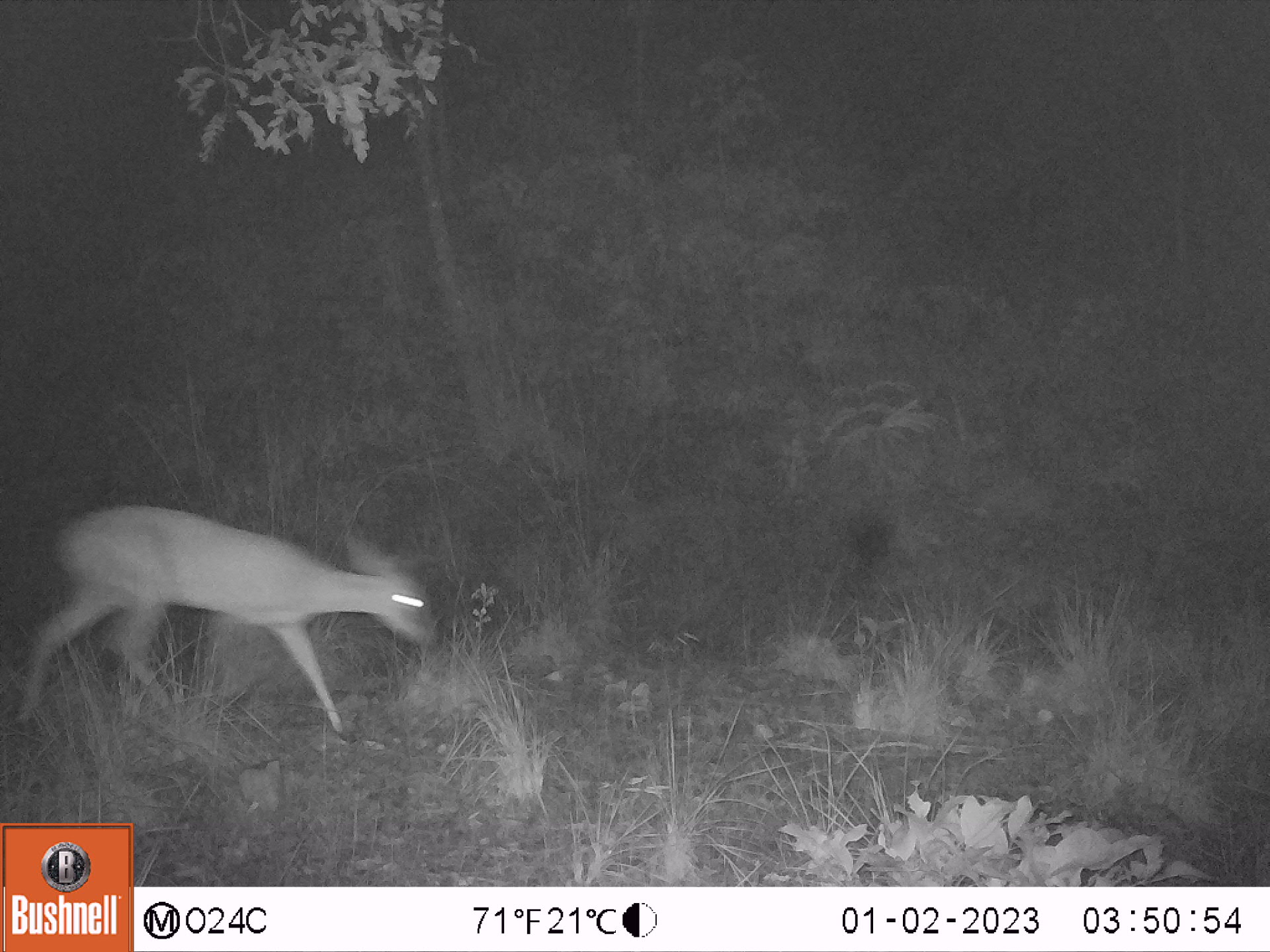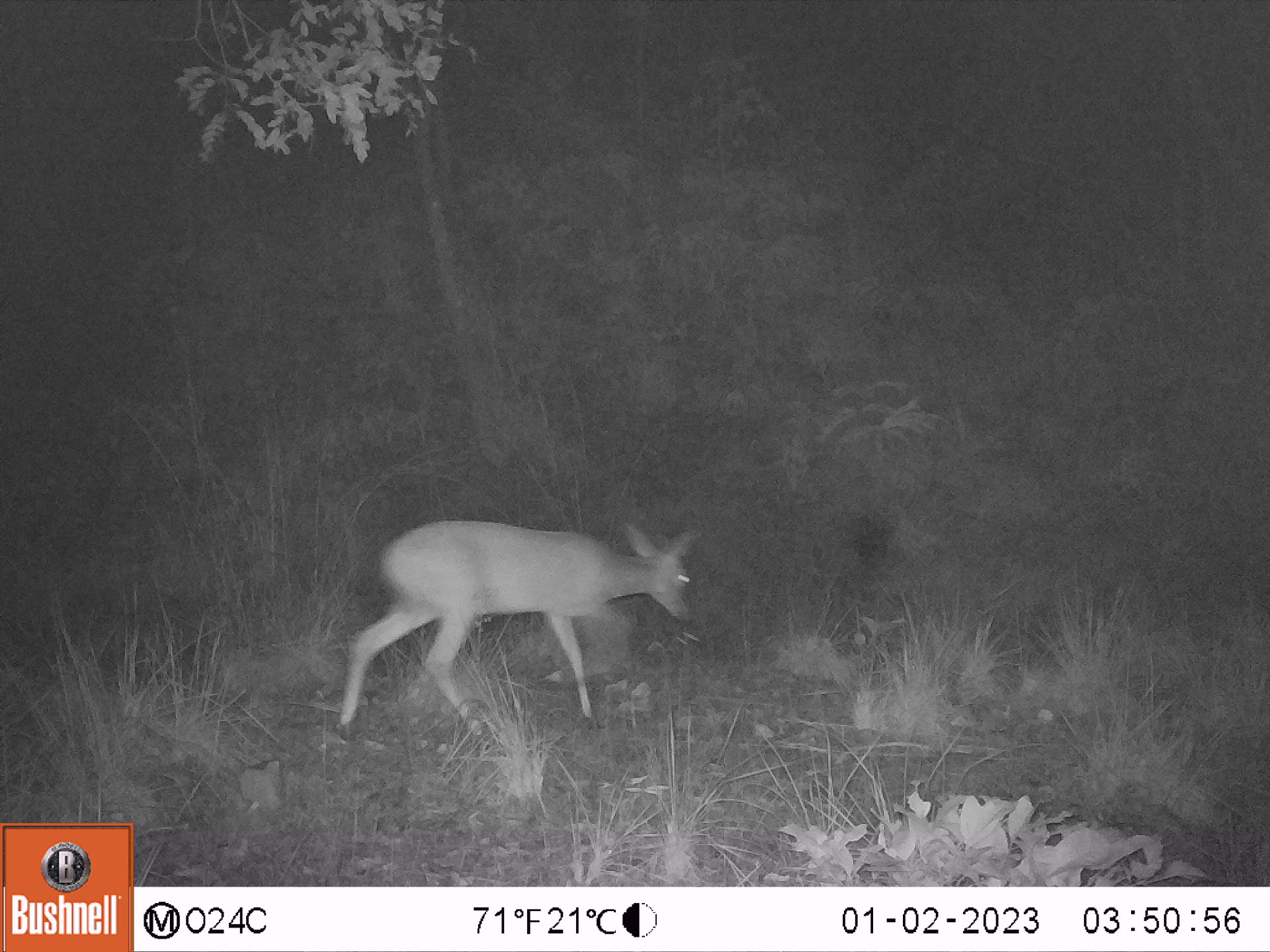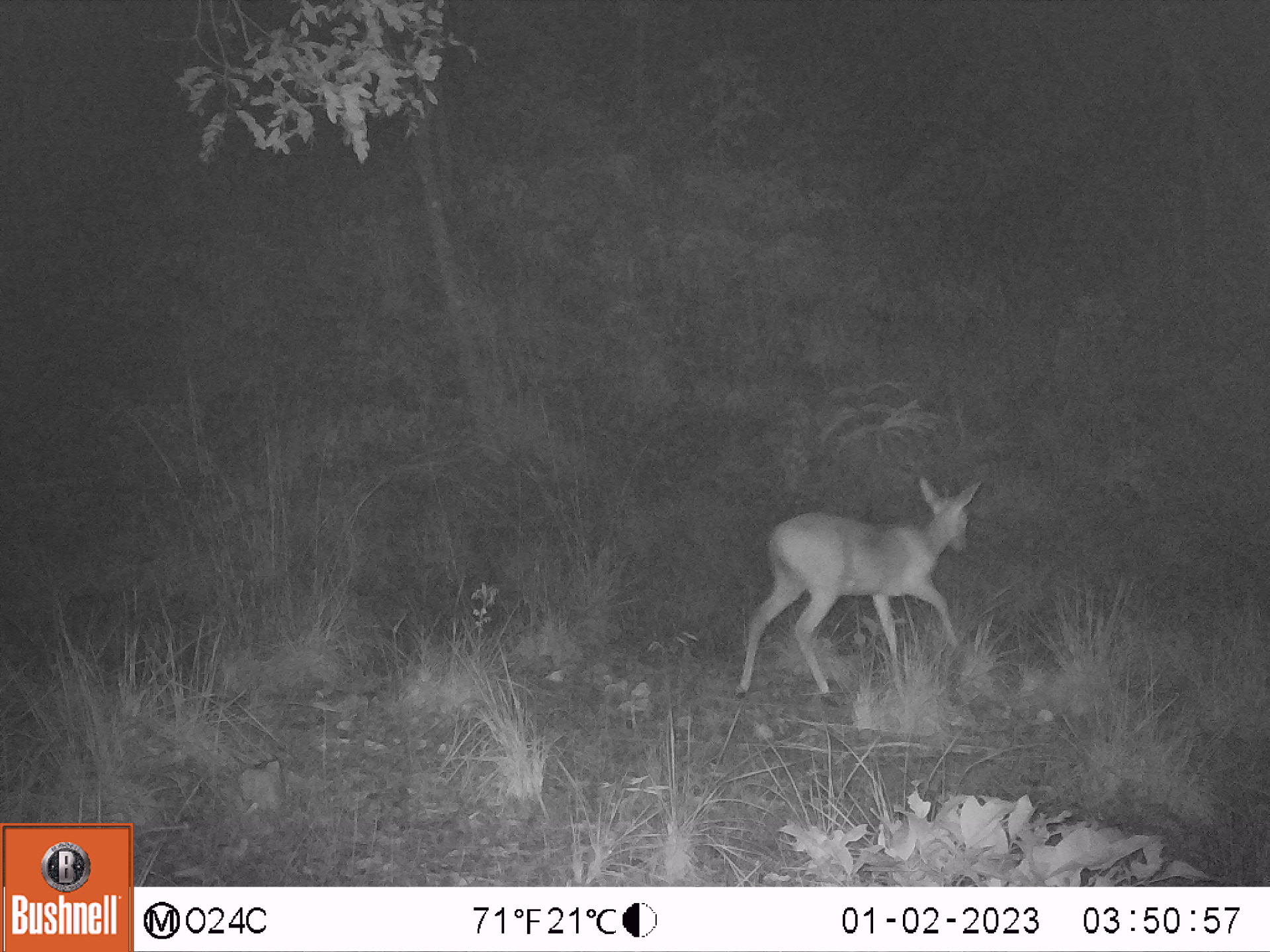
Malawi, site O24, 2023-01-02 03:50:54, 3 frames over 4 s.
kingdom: Animalia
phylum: Chordata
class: Mammalia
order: Artiodactyla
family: Bovidae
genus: Sylvicapra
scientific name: Sylvicapra grimmia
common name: common duiker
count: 1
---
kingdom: Animalia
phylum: Chordata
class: Mammalia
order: Artiodactyla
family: Bovidae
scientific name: Antilopinae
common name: small antelope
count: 1